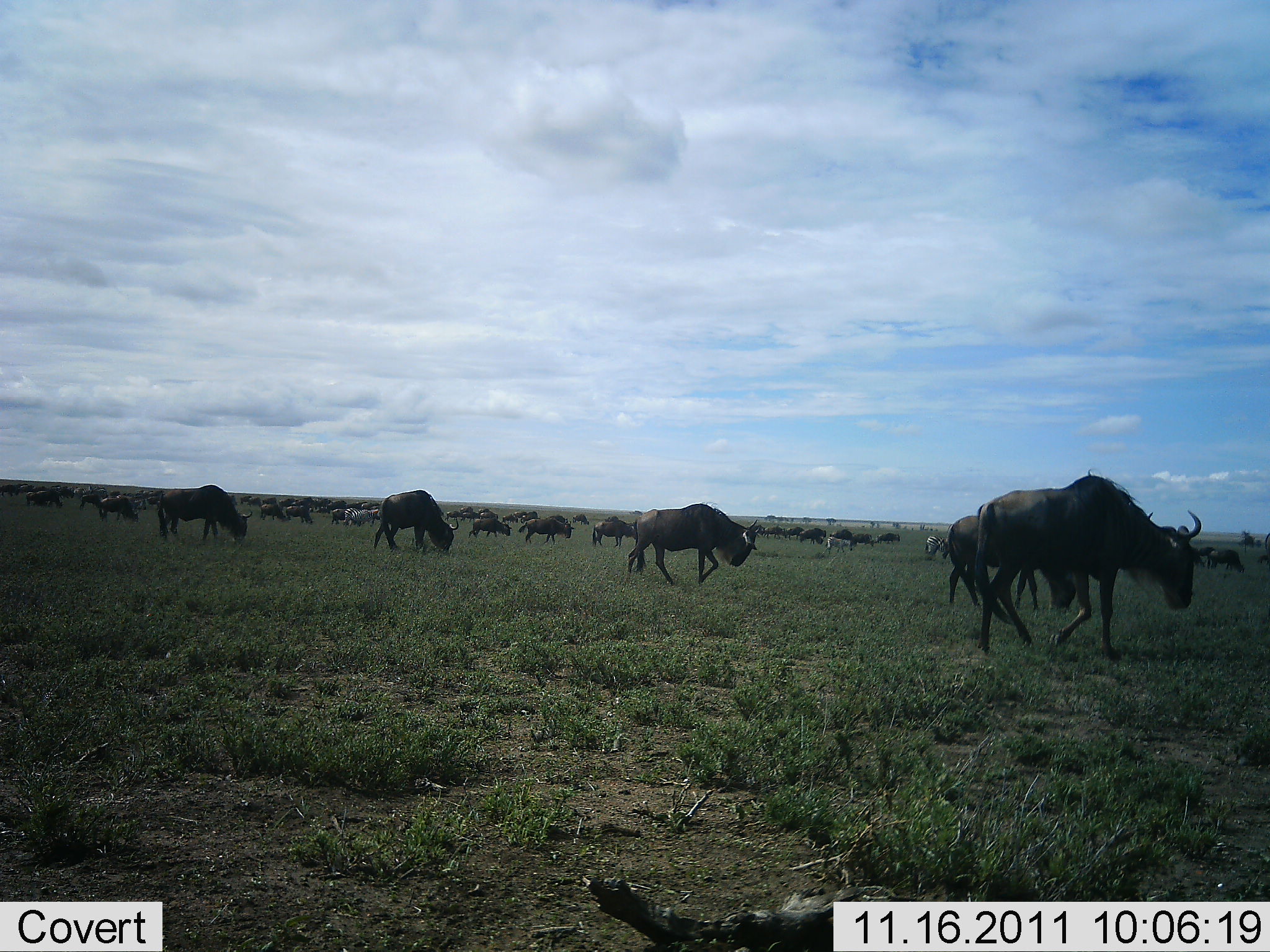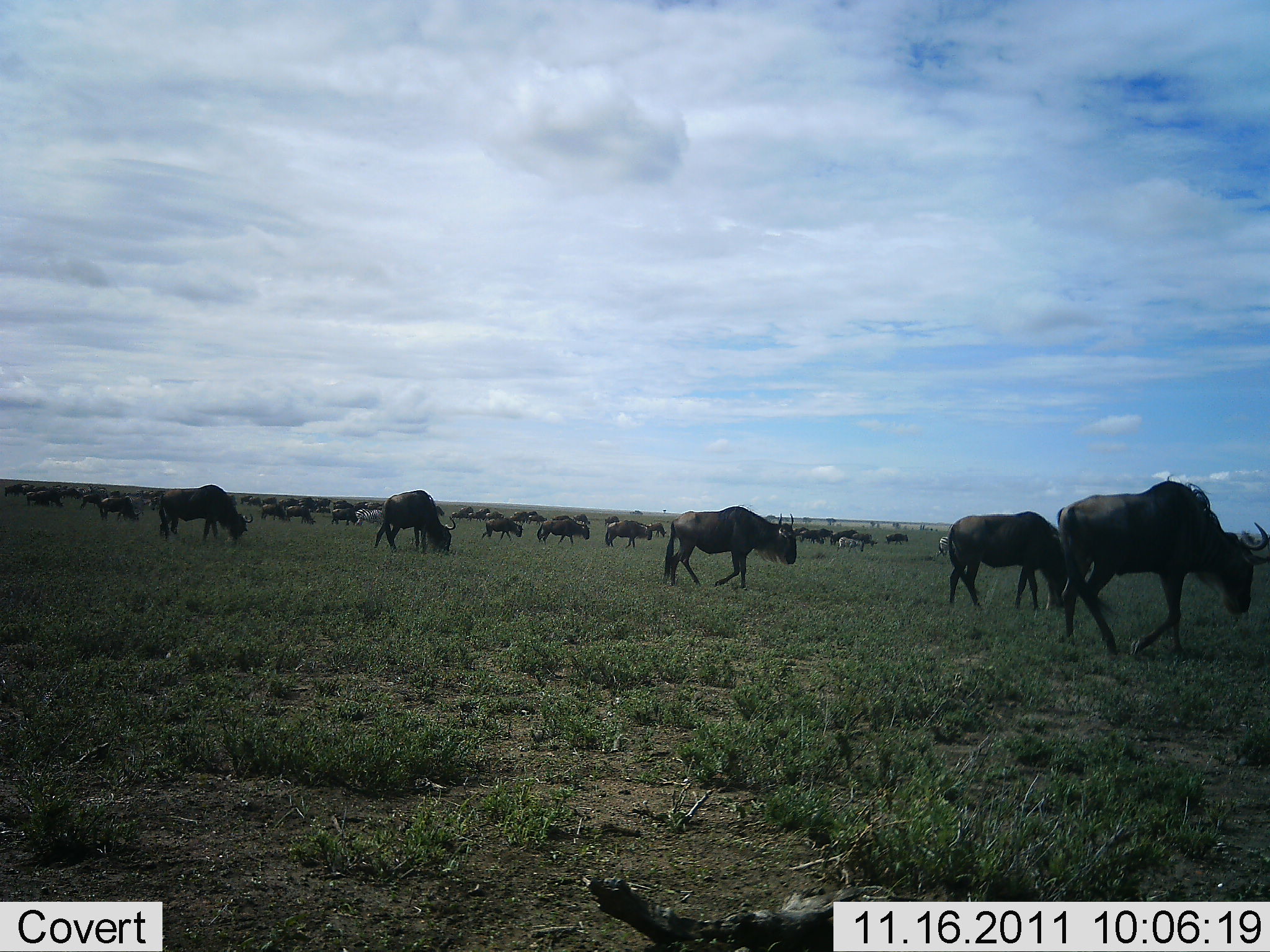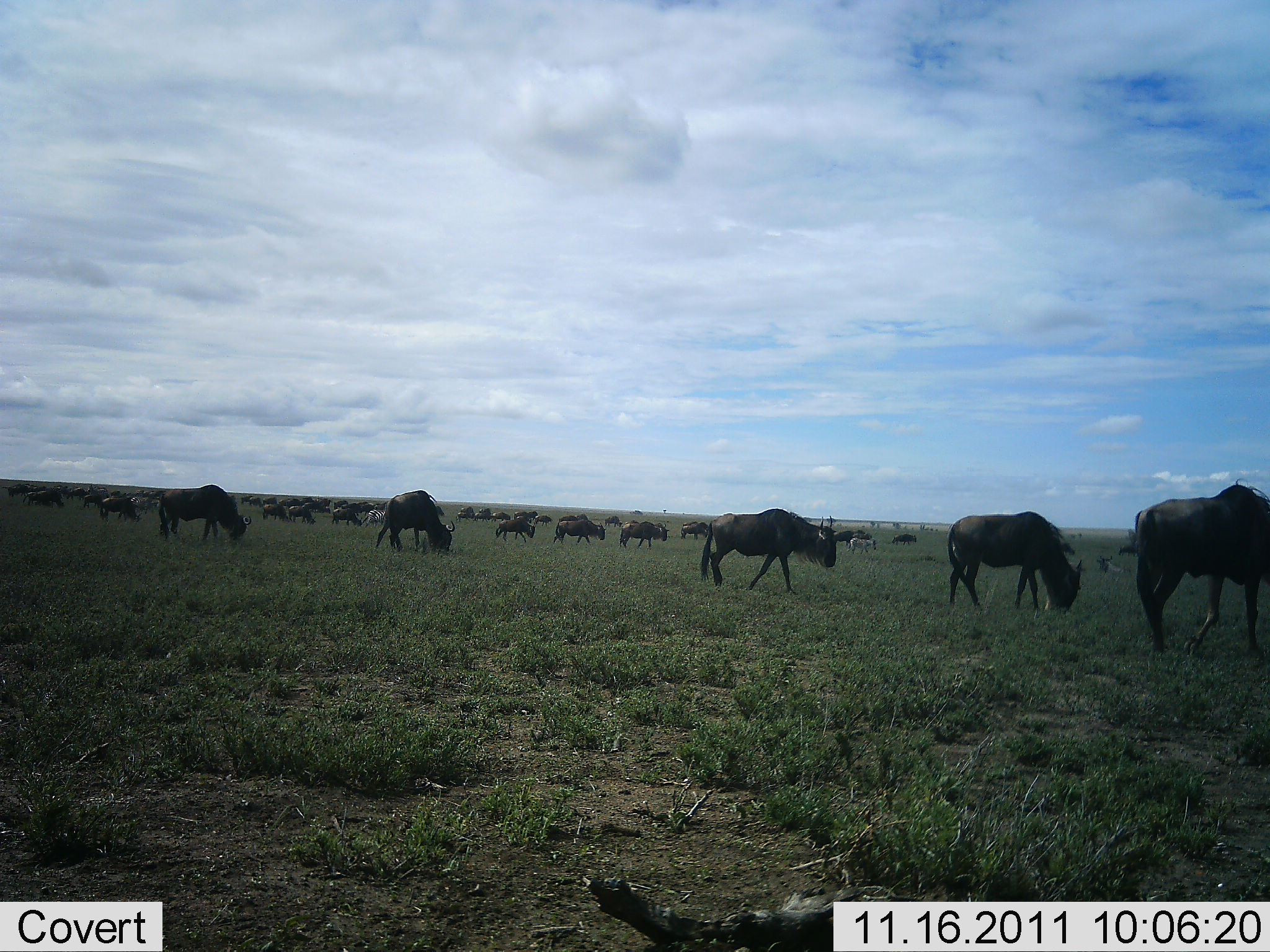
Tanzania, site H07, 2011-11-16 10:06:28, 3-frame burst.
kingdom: Animalia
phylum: Chordata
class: Mammalia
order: Artiodactyla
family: Bovidae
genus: Connochaetes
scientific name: Connochaetes taurinus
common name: blue wildebeest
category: wildebeest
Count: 11-50.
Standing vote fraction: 33%.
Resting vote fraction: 0%.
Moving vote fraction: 93%.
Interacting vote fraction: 0%.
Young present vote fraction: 0%.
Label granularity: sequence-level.